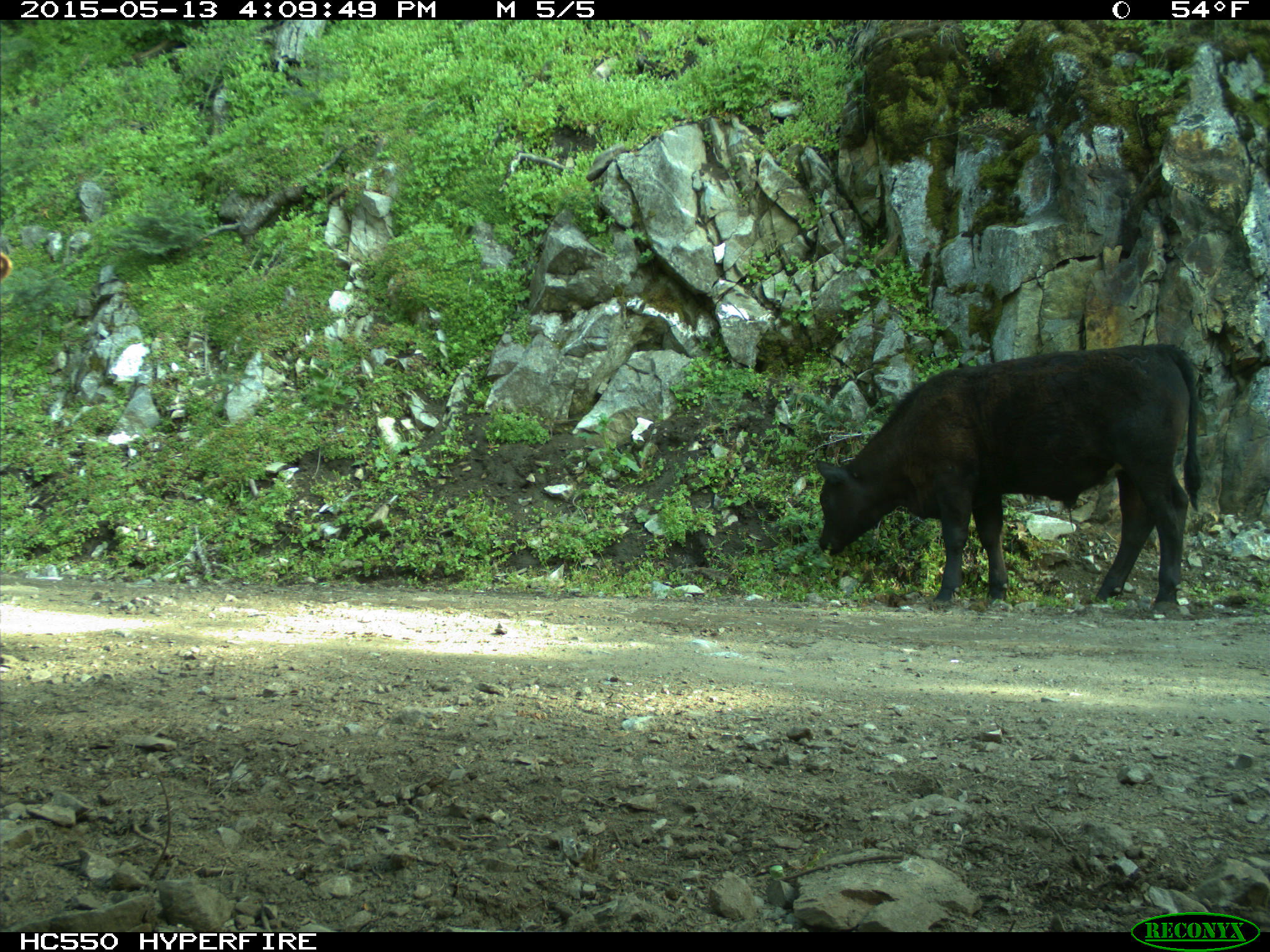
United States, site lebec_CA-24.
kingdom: Animalia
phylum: Chordata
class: Mammalia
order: Artiodactyla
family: Bovidae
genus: Bos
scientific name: Bos taurus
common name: domestic cow